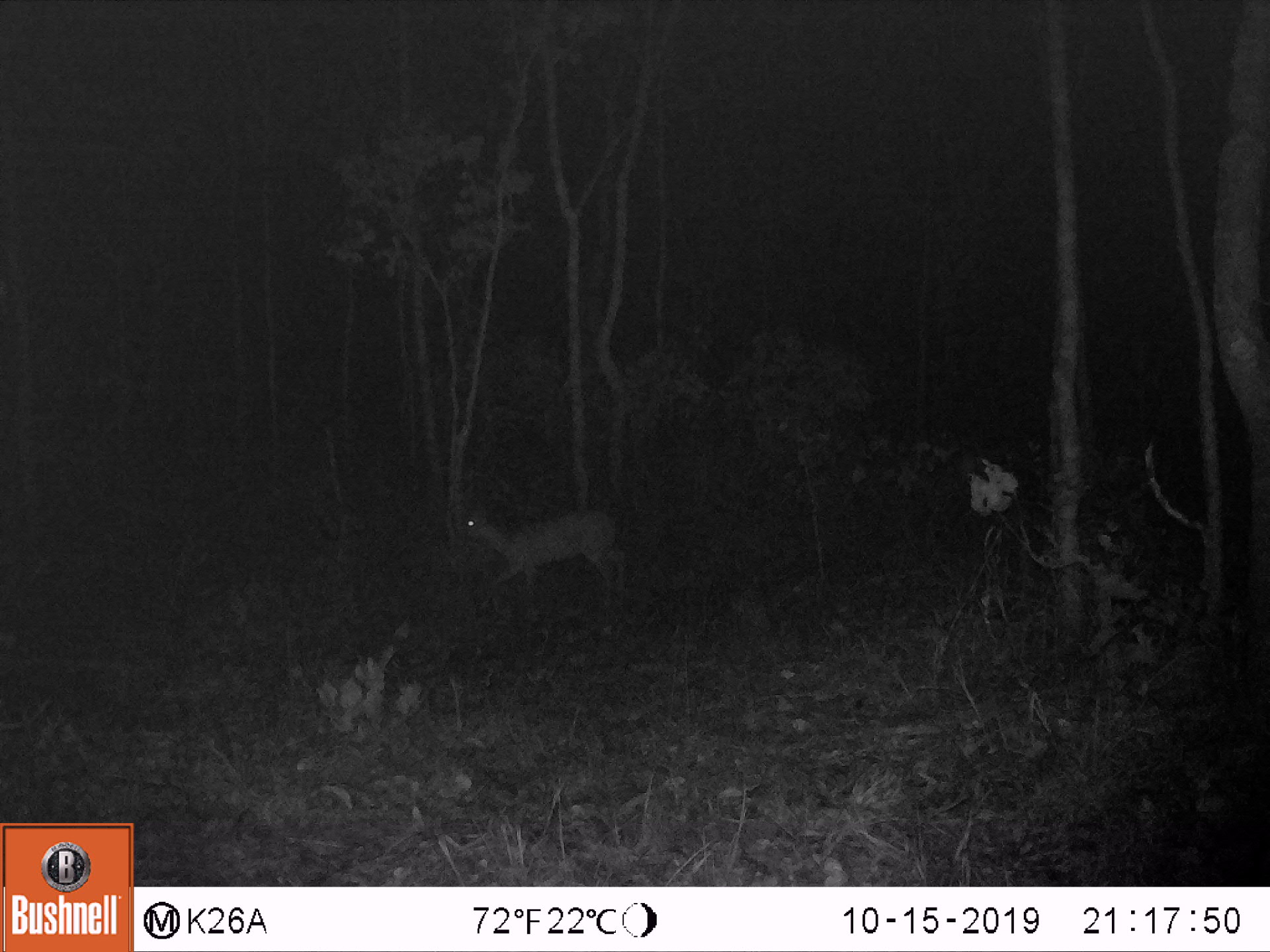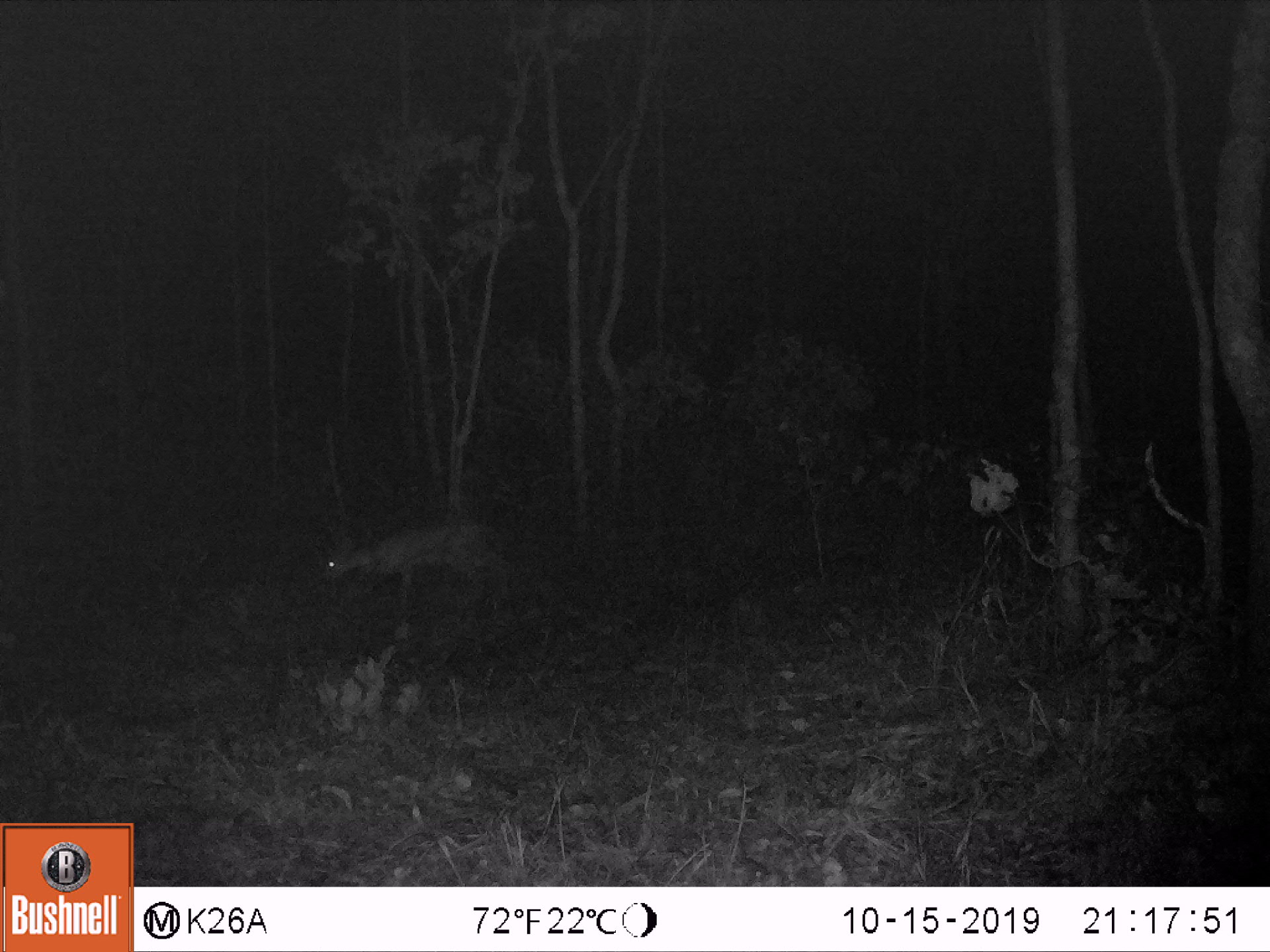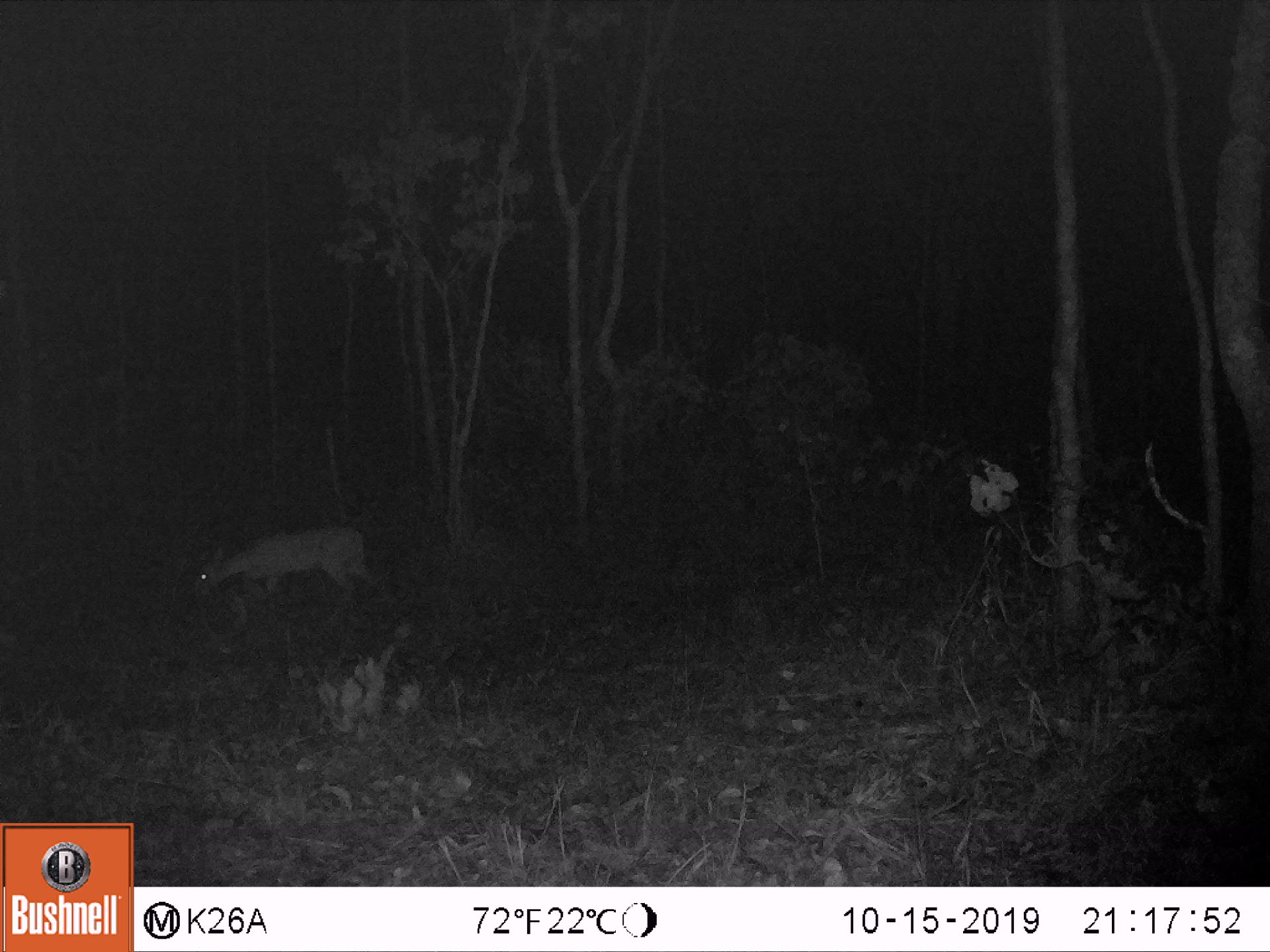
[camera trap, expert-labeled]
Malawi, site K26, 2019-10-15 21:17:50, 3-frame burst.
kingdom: Animalia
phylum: Chordata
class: Mammalia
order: Artiodactyla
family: Bovidae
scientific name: Antilopinae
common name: small antelope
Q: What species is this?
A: Small antelope (Antilopinae).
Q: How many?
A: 1.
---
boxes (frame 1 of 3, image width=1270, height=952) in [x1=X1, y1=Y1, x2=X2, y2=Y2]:
small antelope: [x1=458, y1=508, x2=623, y2=605]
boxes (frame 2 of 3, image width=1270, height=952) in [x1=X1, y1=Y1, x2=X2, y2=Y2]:
small antelope: [x1=318, y1=516, x2=507, y2=617]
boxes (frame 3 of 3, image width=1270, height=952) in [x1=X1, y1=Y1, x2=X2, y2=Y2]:
small antelope: [x1=187, y1=521, x2=361, y2=600]